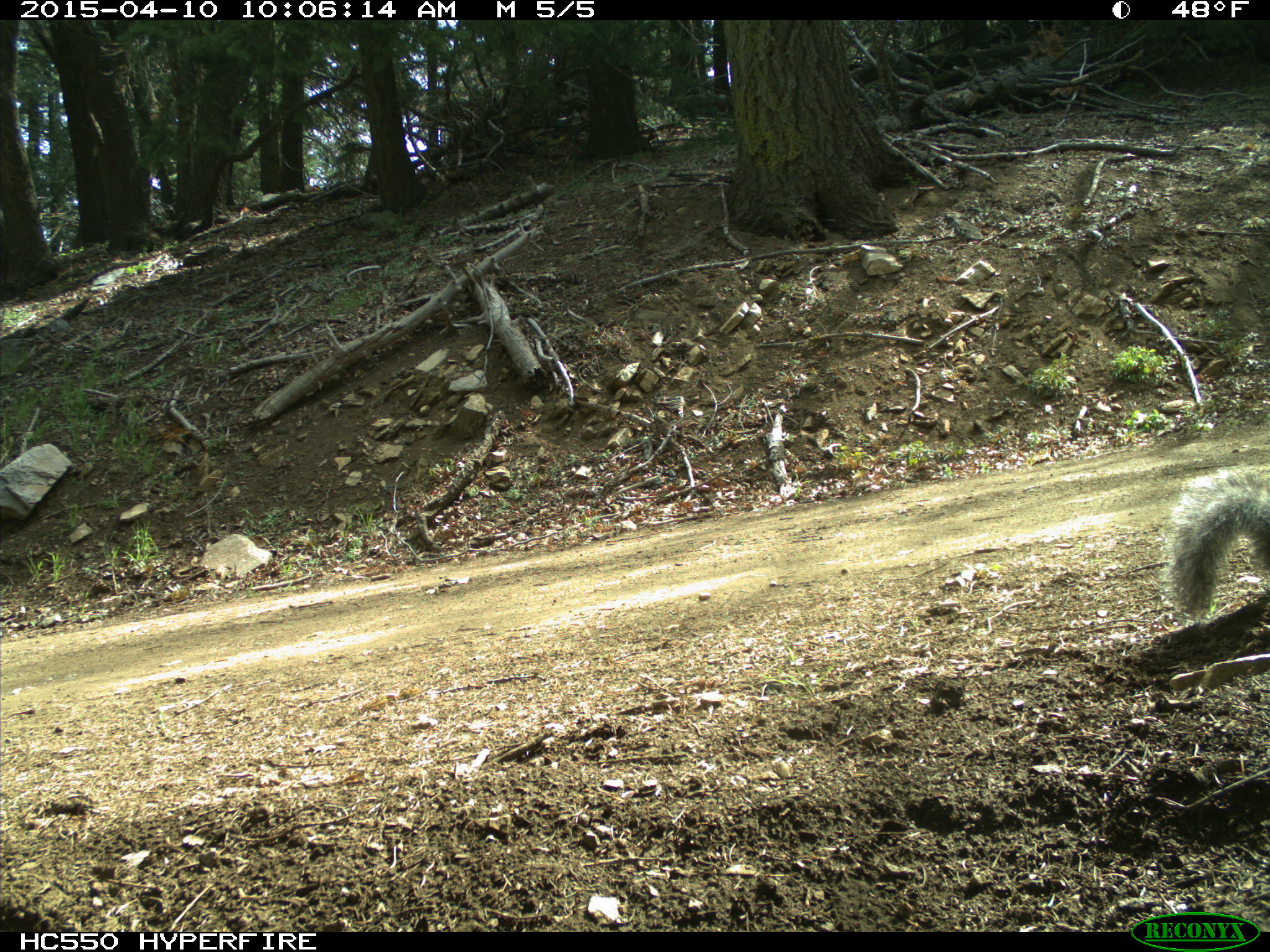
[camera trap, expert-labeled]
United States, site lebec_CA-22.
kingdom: Animalia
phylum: Chordata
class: Mammalia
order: Rodentia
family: Sciuridae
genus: Sciurus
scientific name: Sciurus carolinensis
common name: eastern gray squirrel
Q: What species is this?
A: Sciurus carolinensis (eastern gray squirrel).